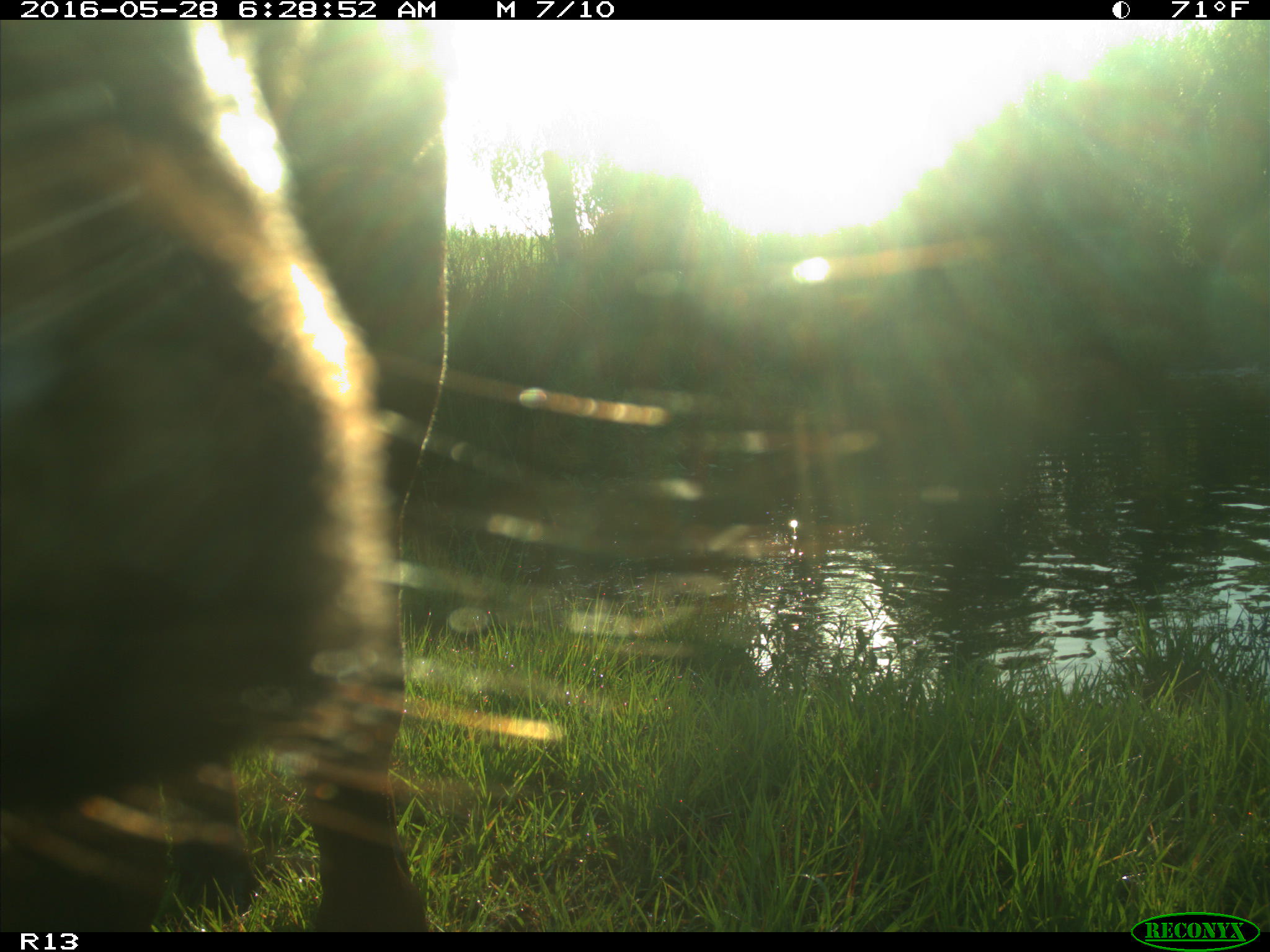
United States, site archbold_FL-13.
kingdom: Animalia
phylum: Chordata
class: Mammalia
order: Artiodactyla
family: Bovidae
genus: Bos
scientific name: Bos taurus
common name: domestic cow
Bos taurus (domestic cow).